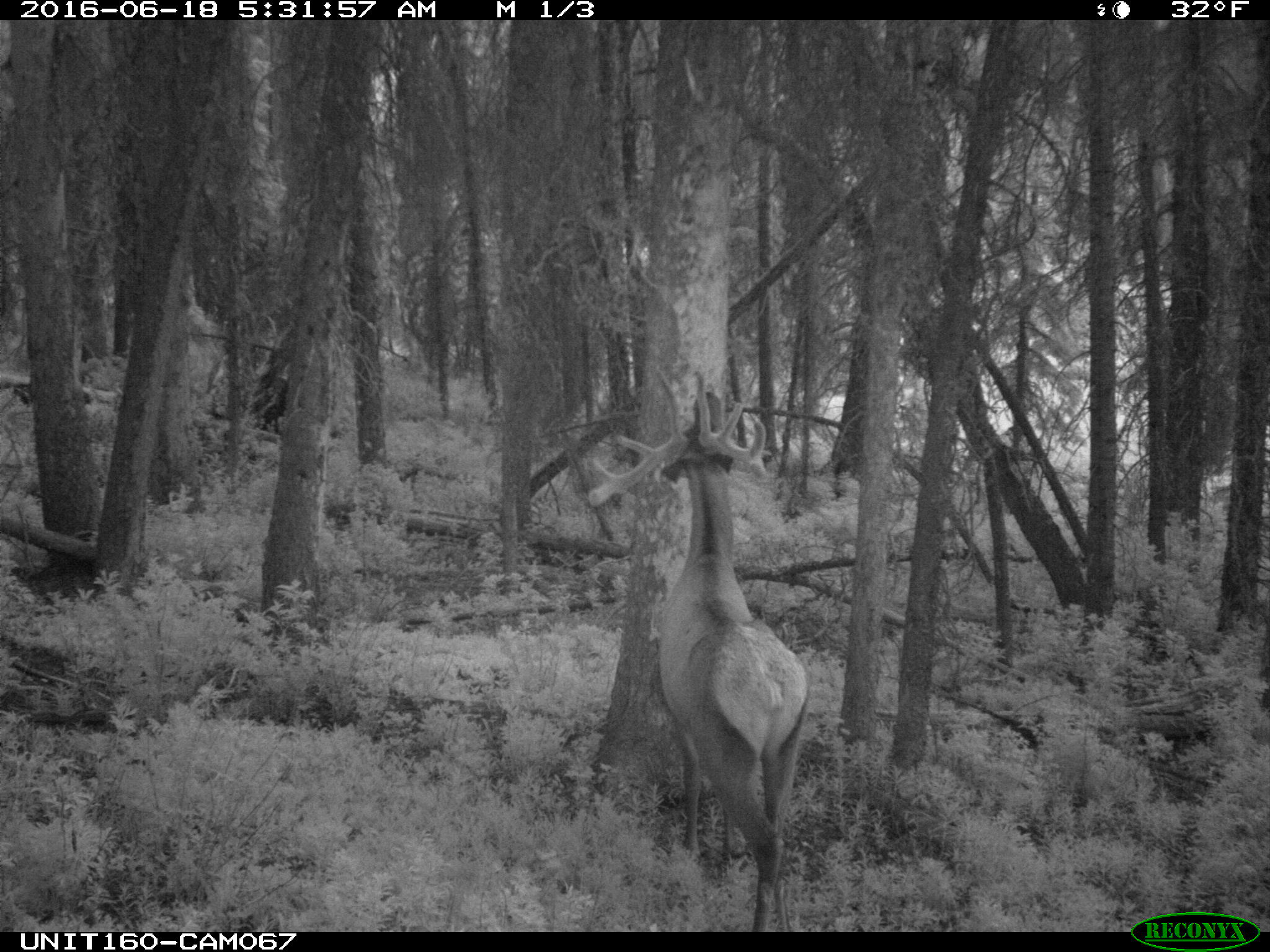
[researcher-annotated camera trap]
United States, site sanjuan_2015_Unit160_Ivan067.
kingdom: Animalia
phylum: Chordata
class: Mammalia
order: Artiodactyla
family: Cervidae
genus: Cervus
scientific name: Cervus elaphus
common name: red deer